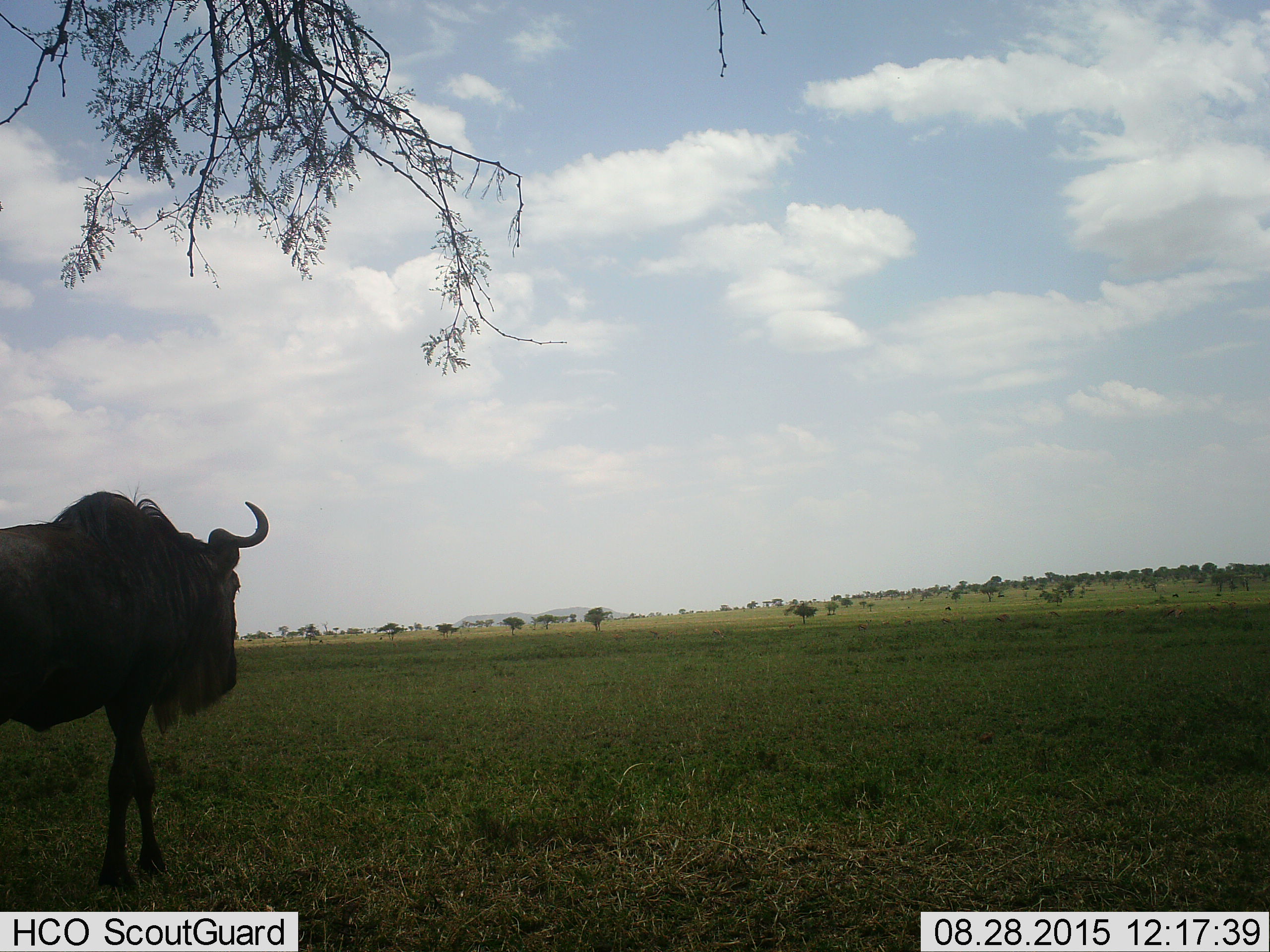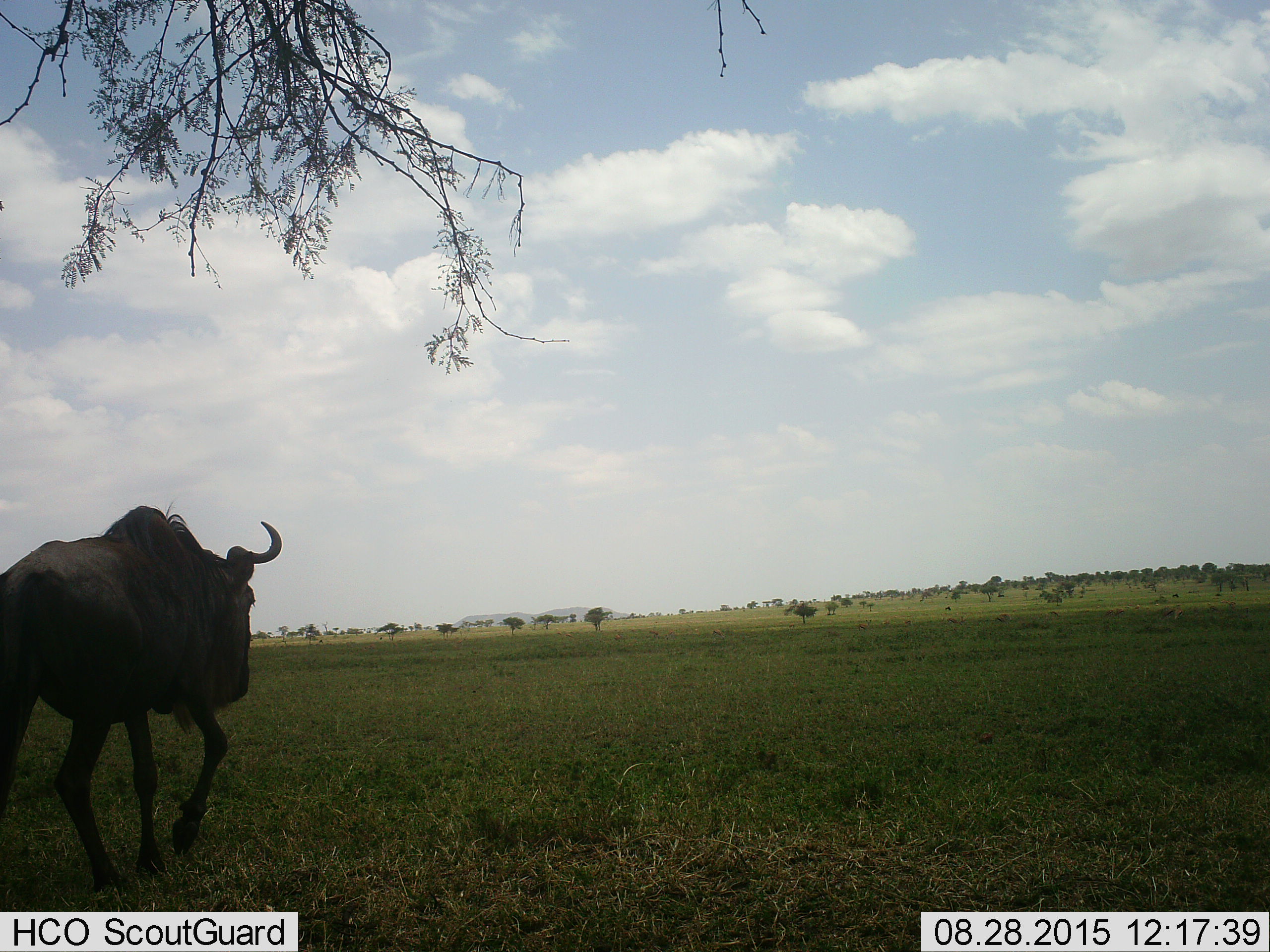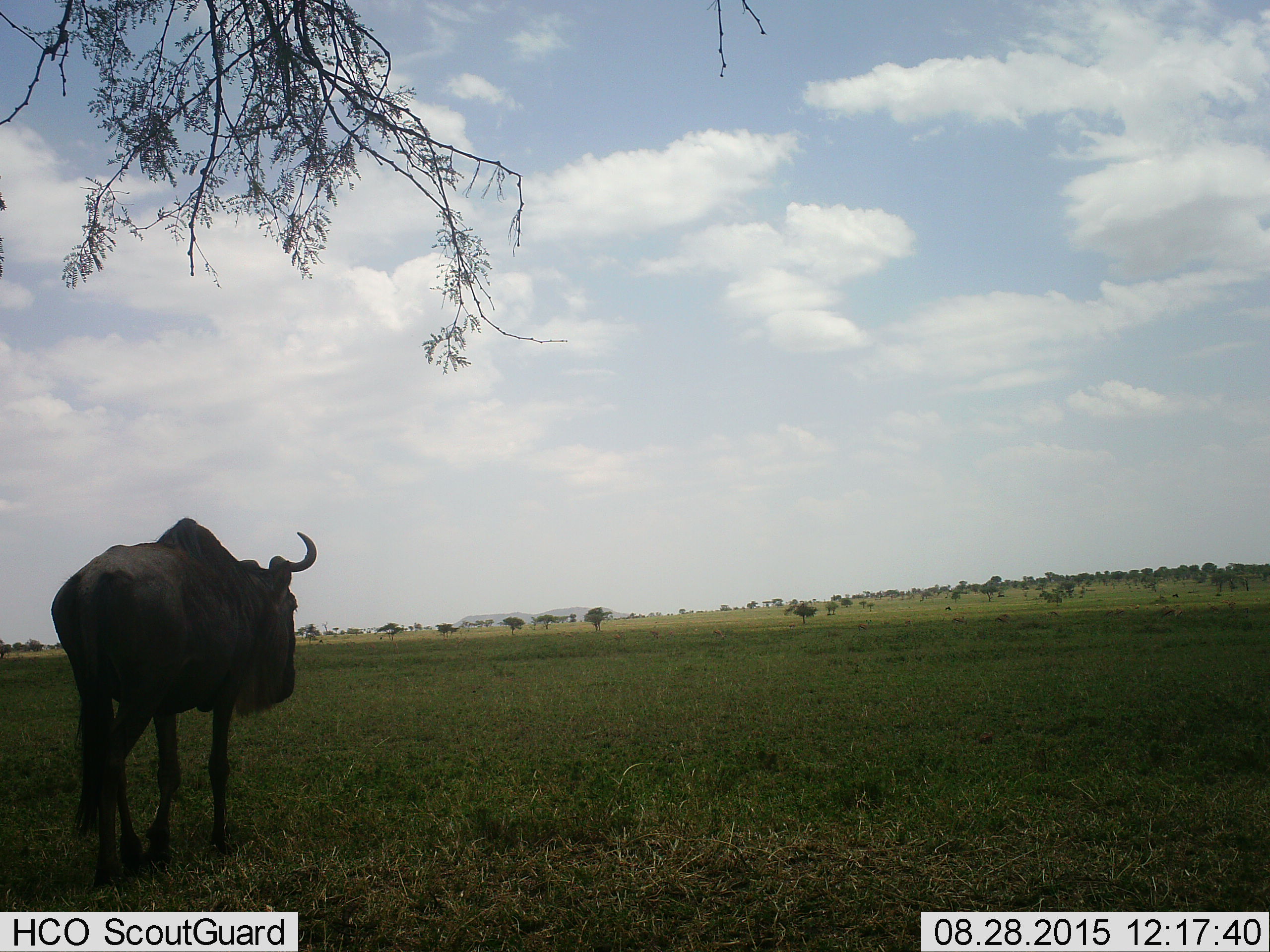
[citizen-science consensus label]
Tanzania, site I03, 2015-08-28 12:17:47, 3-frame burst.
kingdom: Animalia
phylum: Chordata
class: Mammalia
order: Artiodactyla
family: Bovidae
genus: Connochaetes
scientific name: Connochaetes taurinus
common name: blue wildebeest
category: wildebeest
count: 1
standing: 20%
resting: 0%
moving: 90%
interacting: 0%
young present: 0%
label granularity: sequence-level